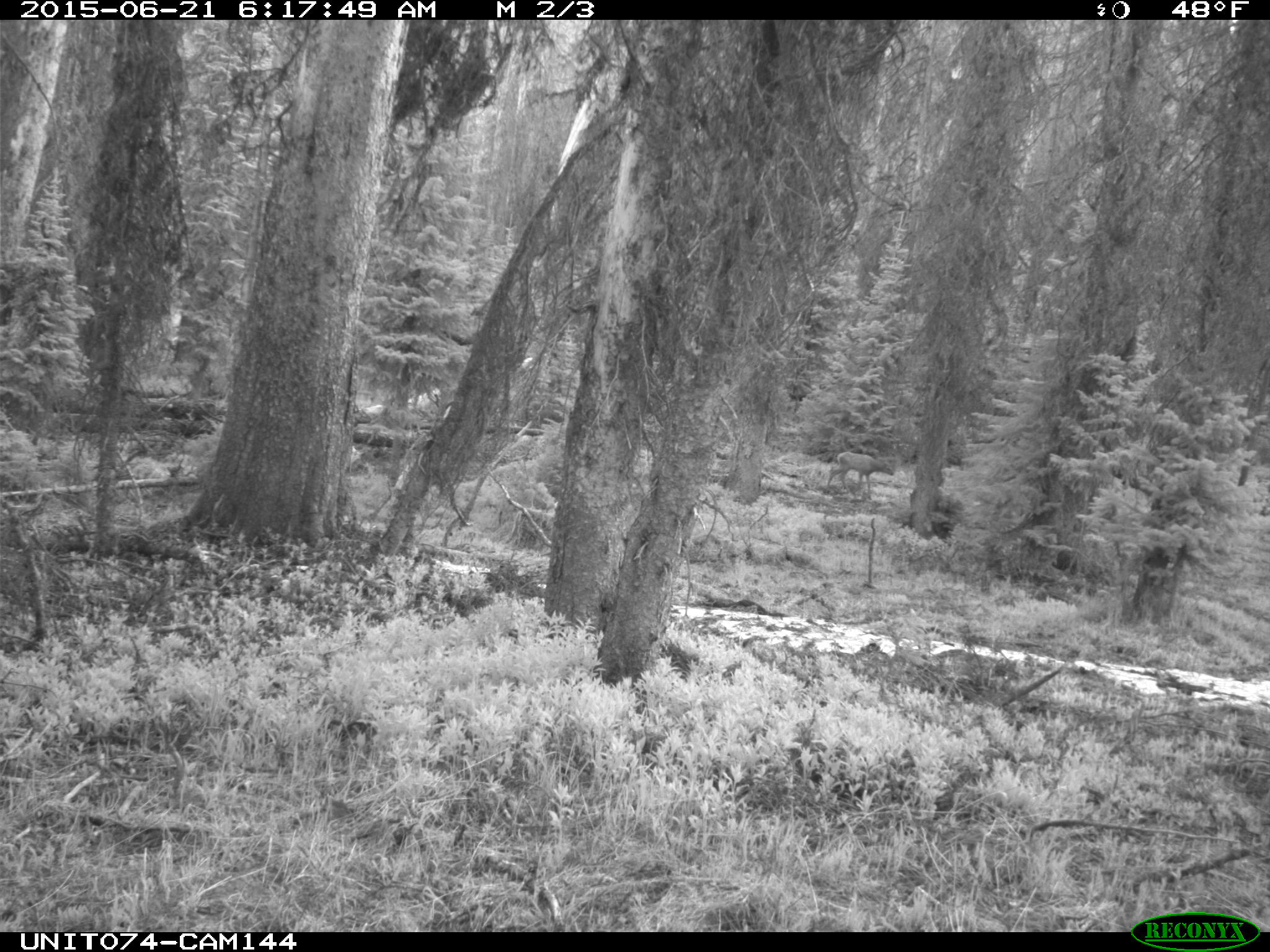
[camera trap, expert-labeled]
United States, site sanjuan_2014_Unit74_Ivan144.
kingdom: Animalia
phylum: Chordata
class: Mammalia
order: Artiodactyla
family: Cervidae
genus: Cervus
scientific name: Cervus elaphus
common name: red deer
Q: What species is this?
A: Cervus elaphus (red deer).